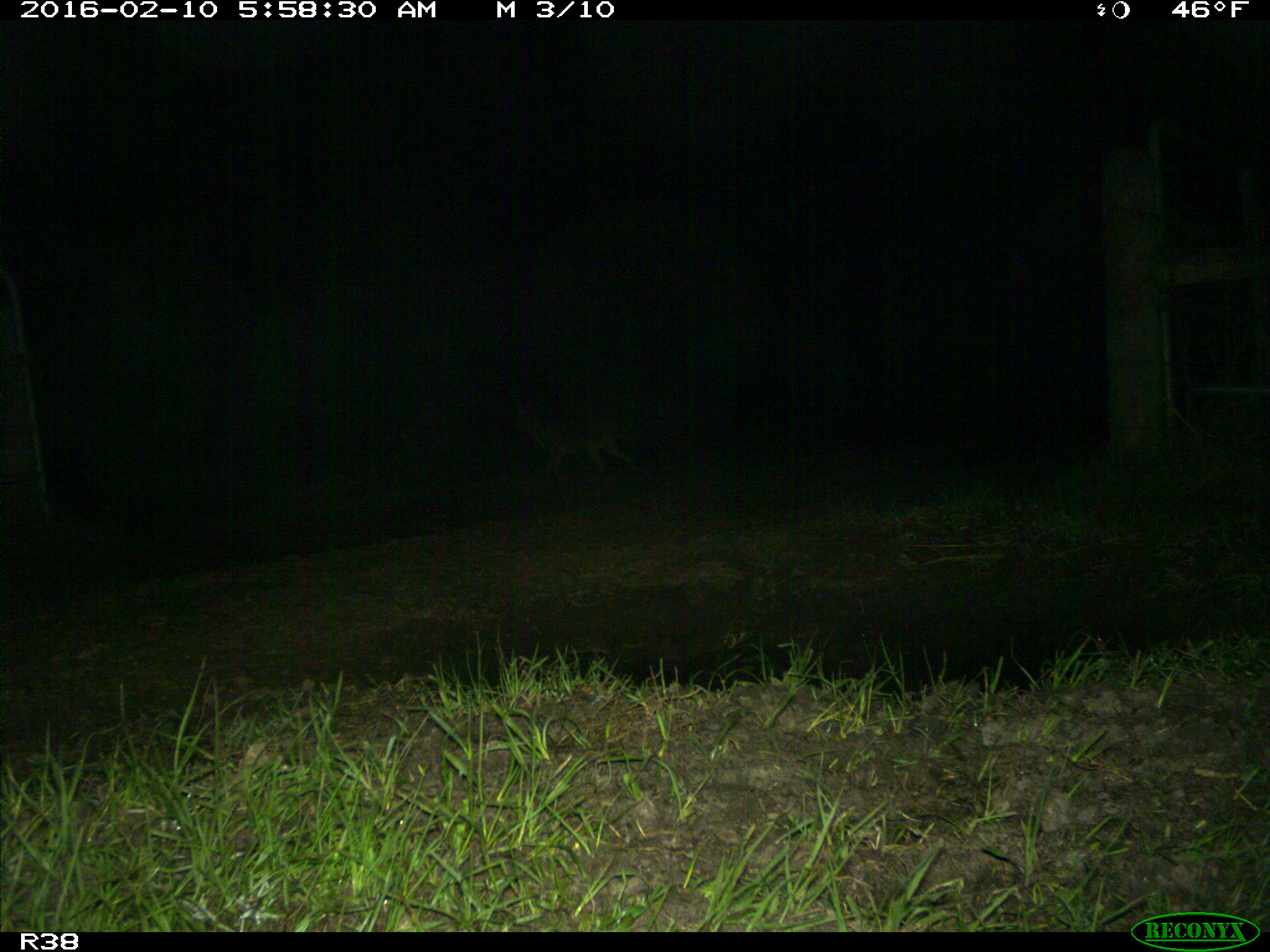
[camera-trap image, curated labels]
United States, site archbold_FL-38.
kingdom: Animalia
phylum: Chordata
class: Mammalia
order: Carnivora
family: Canidae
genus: Canis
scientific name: Canis latrans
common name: coyote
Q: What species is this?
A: Canis latrans (coyote).